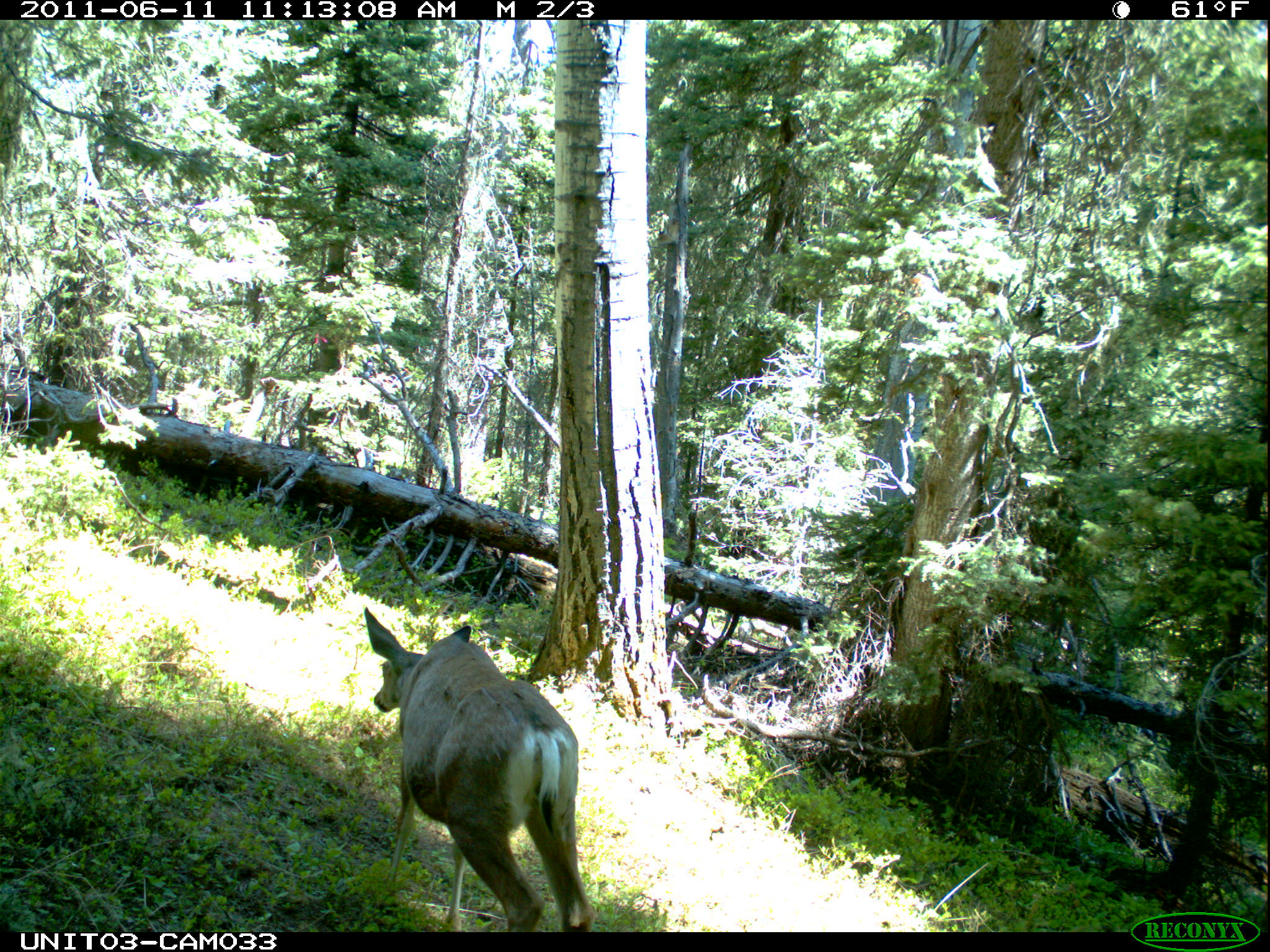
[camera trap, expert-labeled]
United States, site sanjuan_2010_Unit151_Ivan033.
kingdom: Animalia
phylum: Chordata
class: Mammalia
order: Artiodactyla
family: Cervidae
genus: Odocoileus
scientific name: Odocoileus hemionus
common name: mule deer